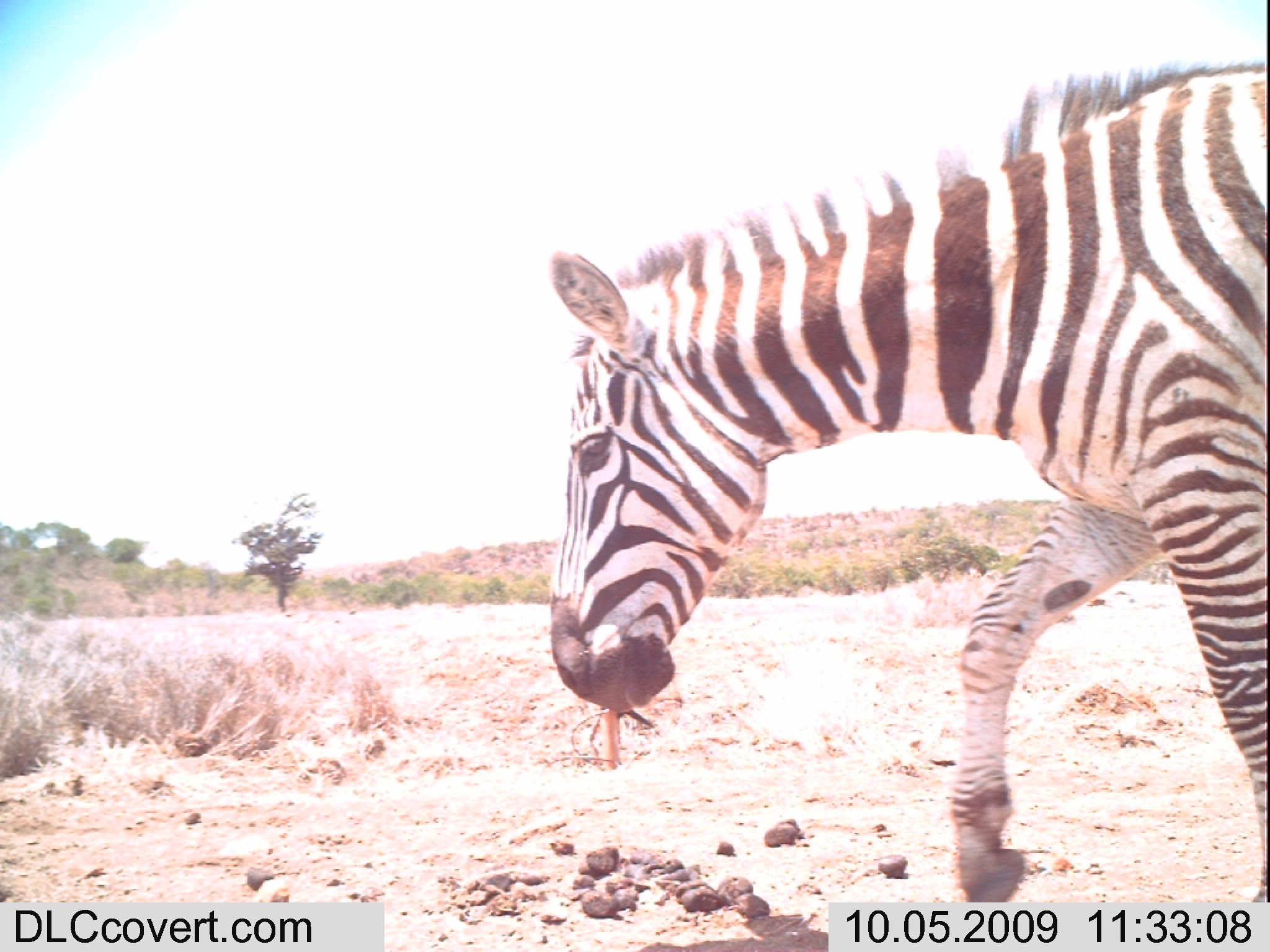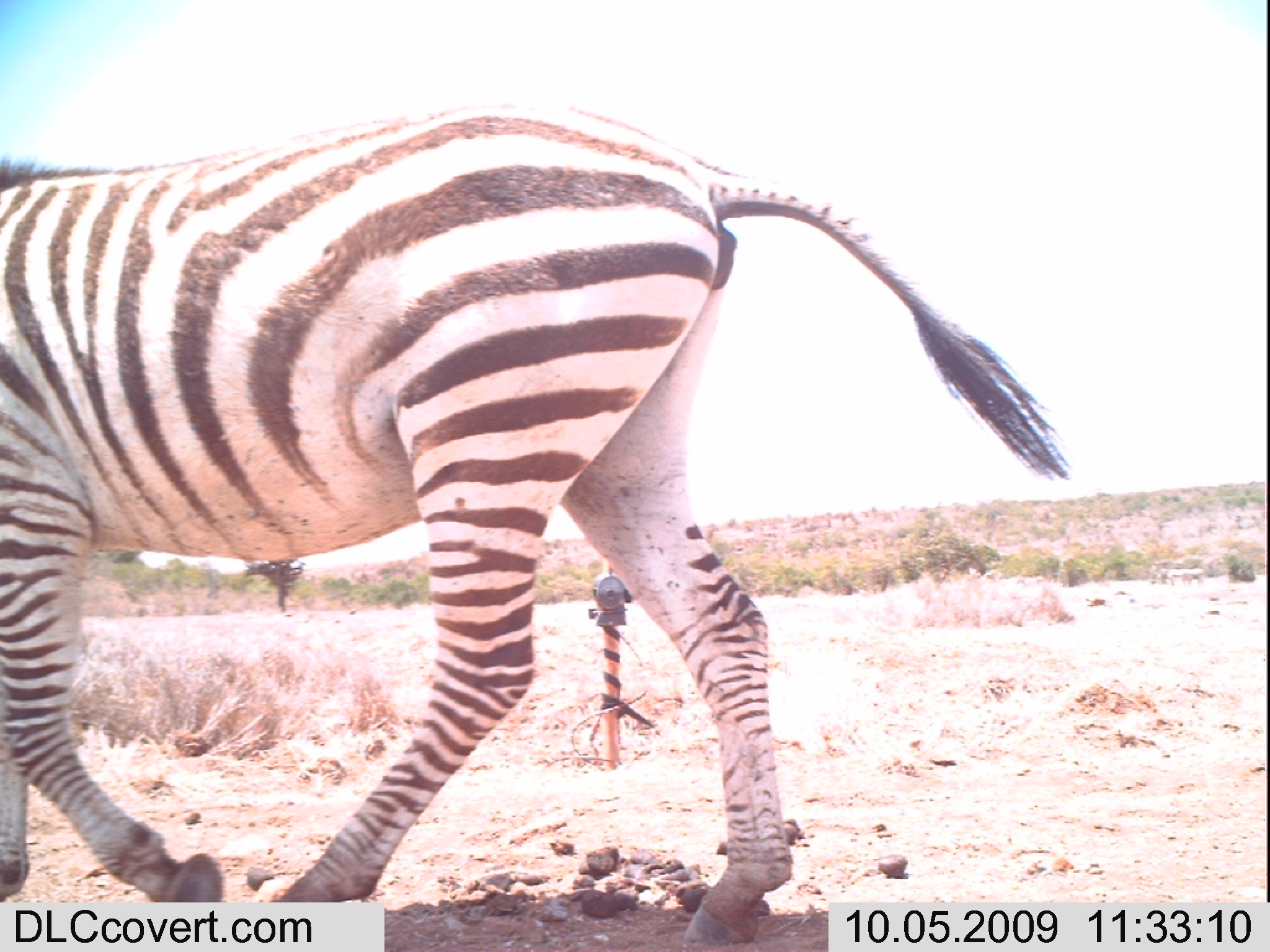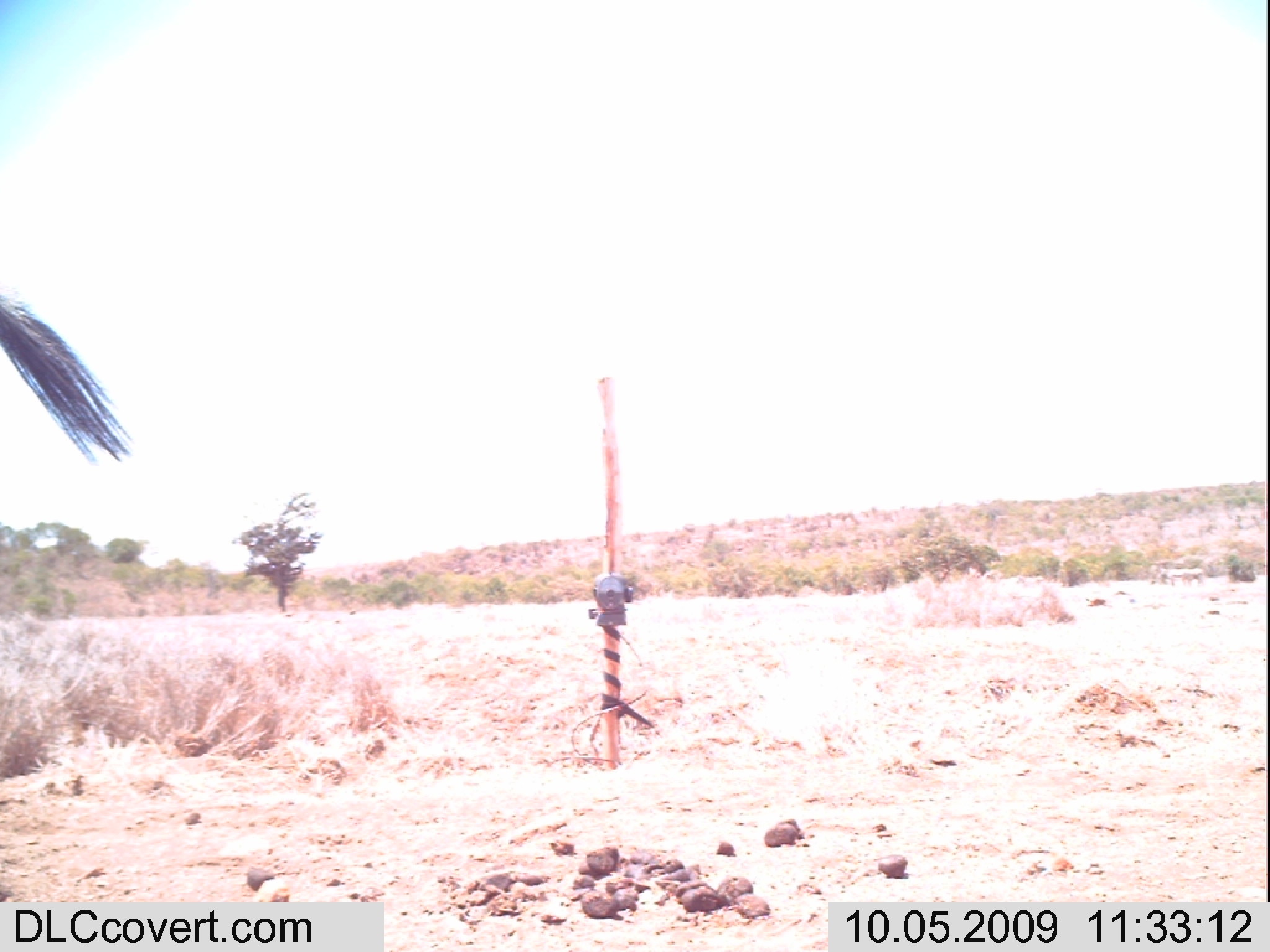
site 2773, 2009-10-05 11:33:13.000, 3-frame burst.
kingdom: Animalia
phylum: Chordata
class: Mammalia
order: Perissodactyla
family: Equidae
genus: Equus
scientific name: Equus quagga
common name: plains zebra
Equus quagga (plains zebra), count 1.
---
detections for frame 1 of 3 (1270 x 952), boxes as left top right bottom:
equus quagga: 548 63 1266 901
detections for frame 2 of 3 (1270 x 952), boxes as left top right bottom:
equus quagga: 0 100 1075 946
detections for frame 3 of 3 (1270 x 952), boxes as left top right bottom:
equus quagga: 0 293 137 473